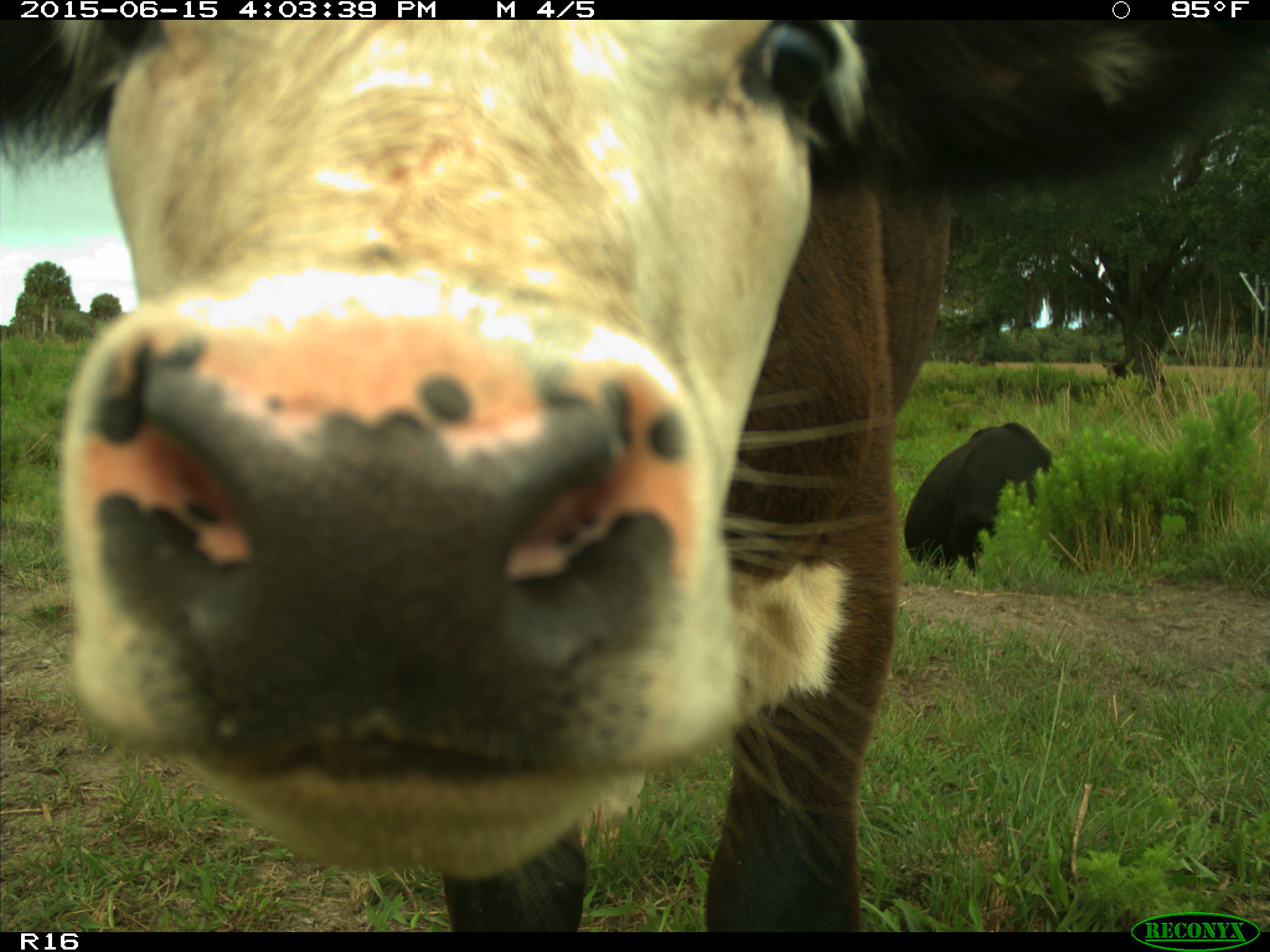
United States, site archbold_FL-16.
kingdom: Animalia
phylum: Chordata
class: Mammalia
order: Artiodactyla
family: Bovidae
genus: Bos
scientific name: Bos taurus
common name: domestic cow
Bos taurus (domestic cow).